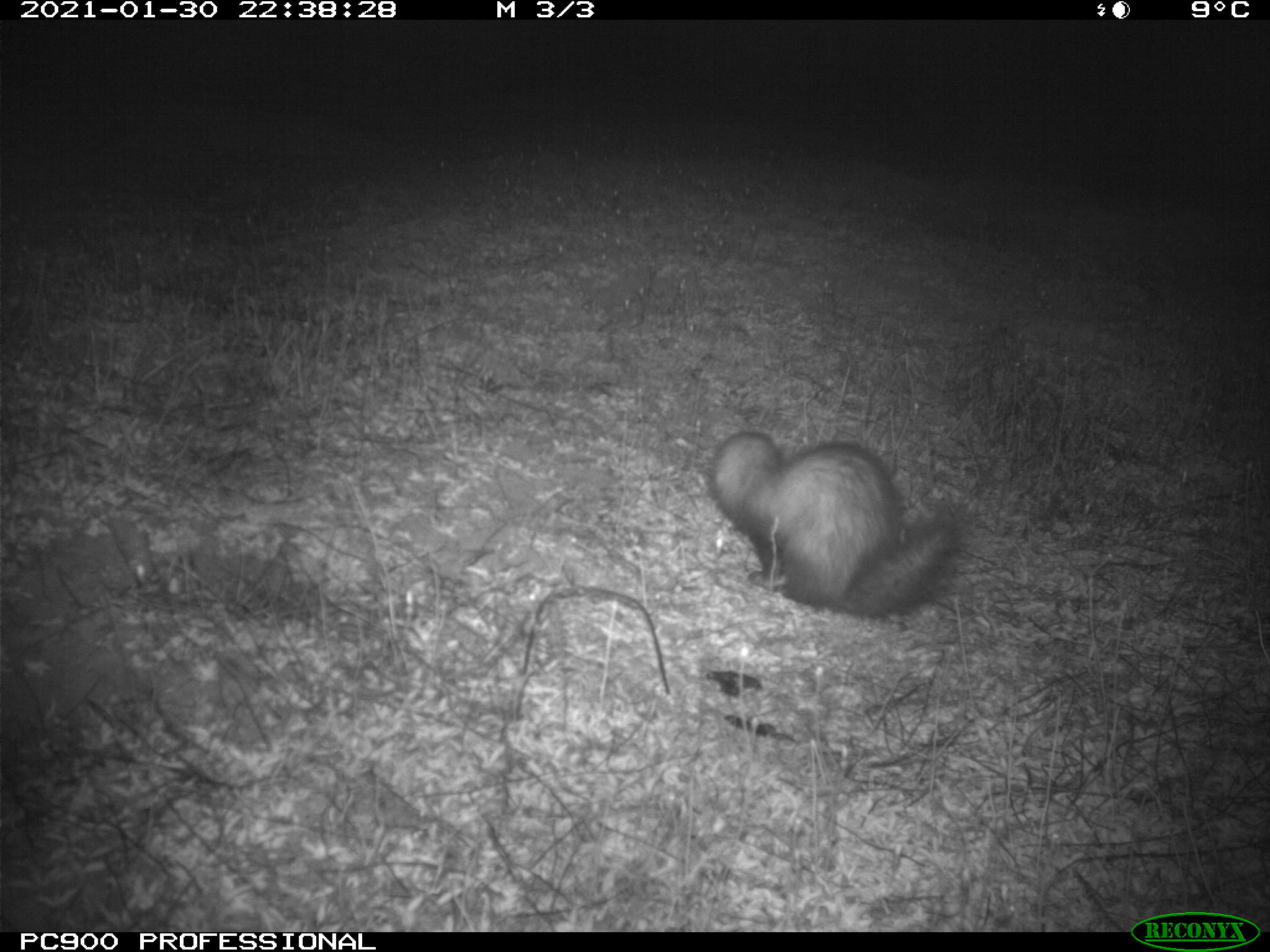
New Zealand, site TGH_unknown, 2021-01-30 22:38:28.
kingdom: Animalia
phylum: Chordata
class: Mammalia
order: Carnivora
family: Mustelidae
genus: Mustela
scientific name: Mustela furo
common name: ferret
Ferret (Mustela furo).